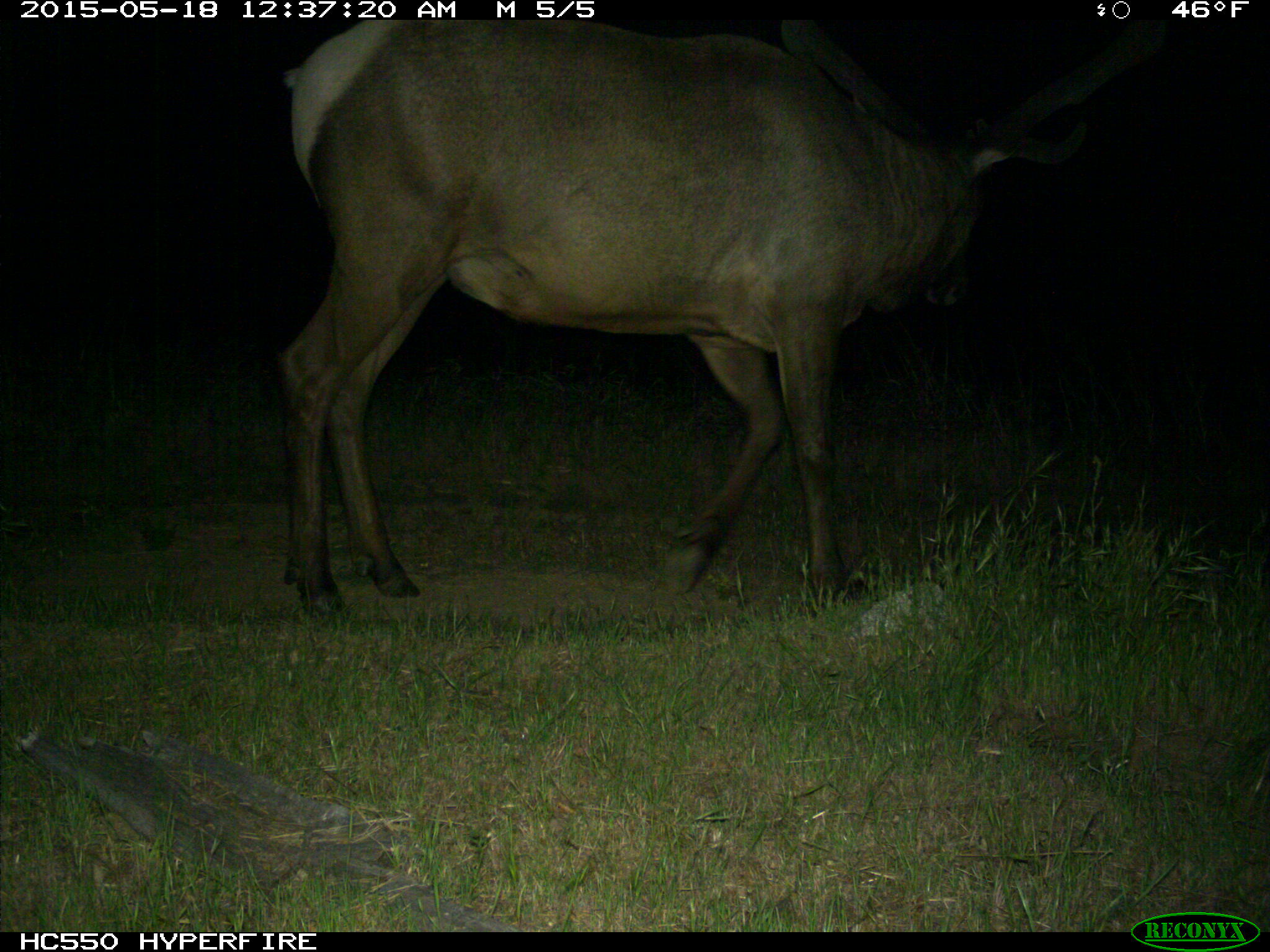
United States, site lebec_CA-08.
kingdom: Animalia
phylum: Chordata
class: Mammalia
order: Artiodactyla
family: Cervidae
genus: Cervus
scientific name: Cervus canadensis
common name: elk